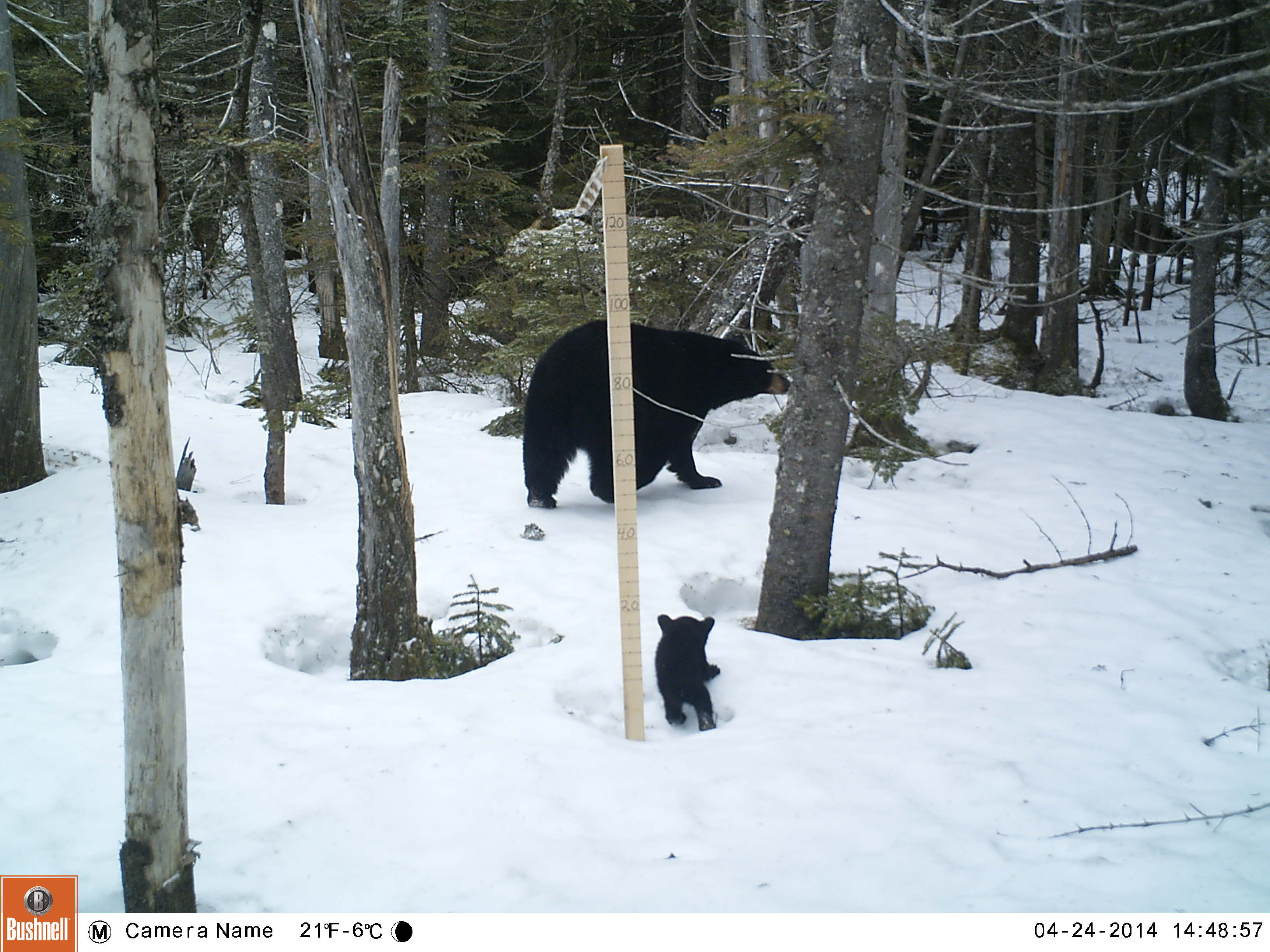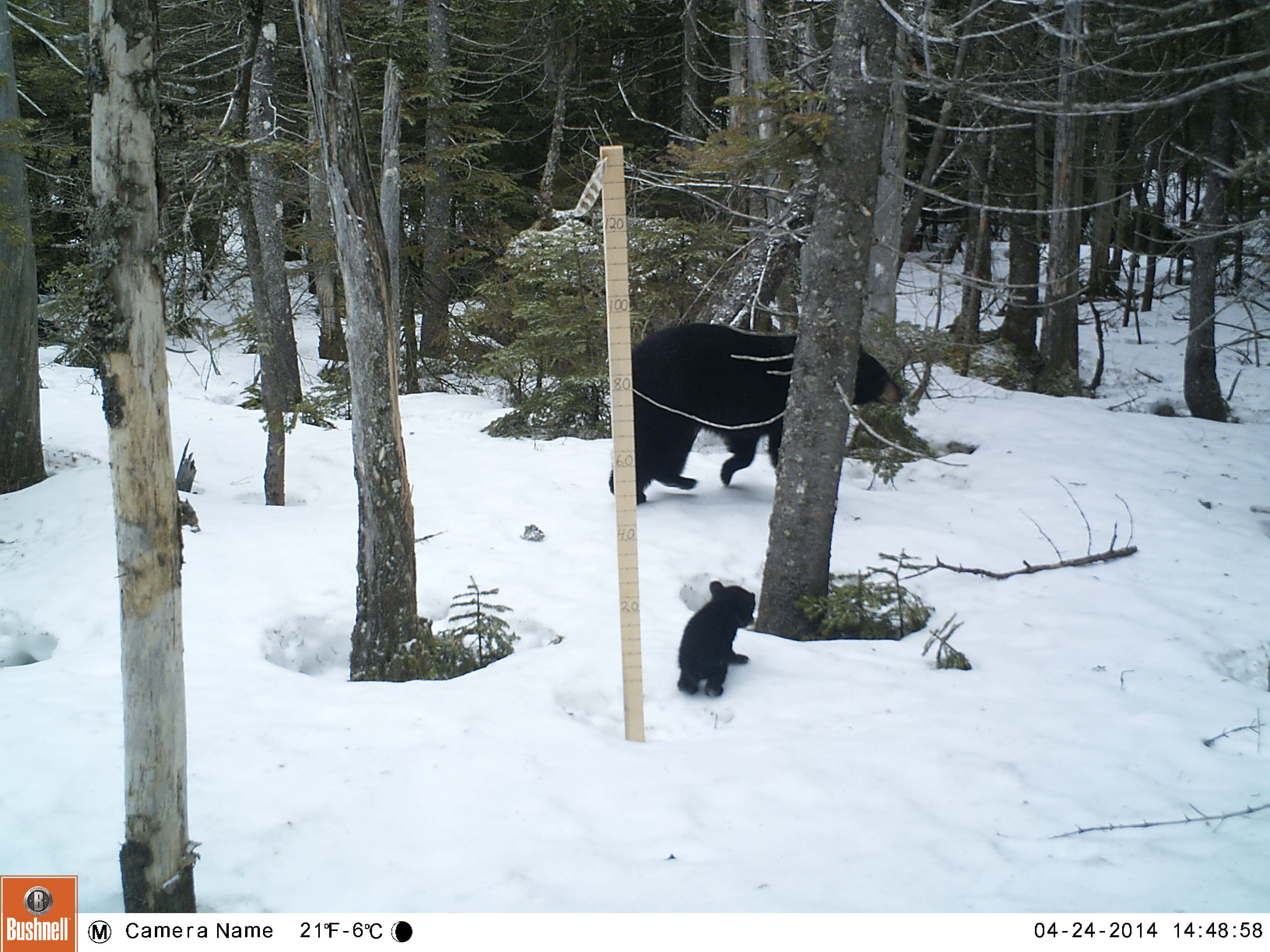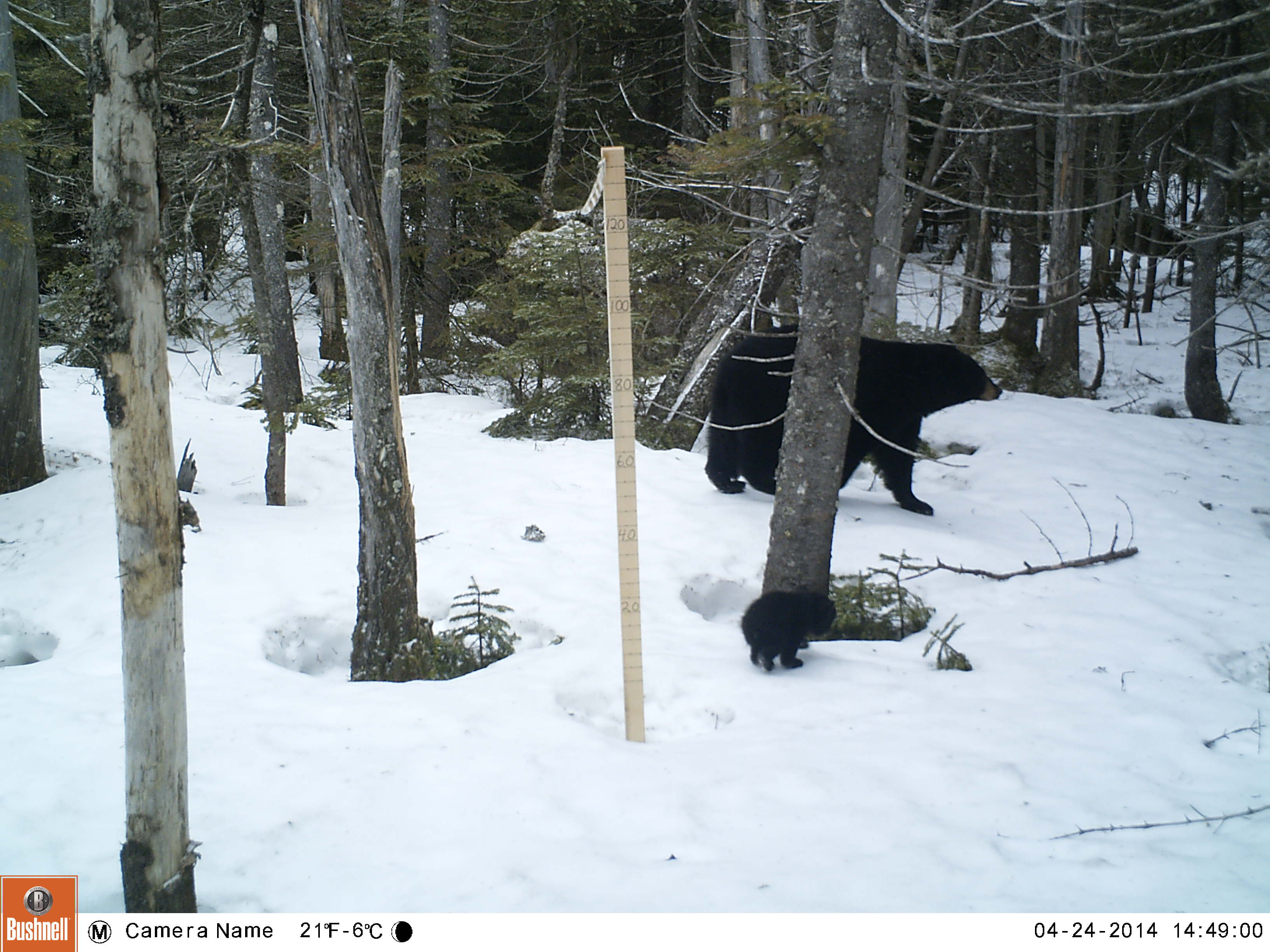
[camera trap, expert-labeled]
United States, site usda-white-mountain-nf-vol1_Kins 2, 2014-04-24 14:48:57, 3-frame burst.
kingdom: Animalia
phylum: Chordata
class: Mammalia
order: Carnivora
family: Ursidae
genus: Ursus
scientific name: Ursus americanus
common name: black bear